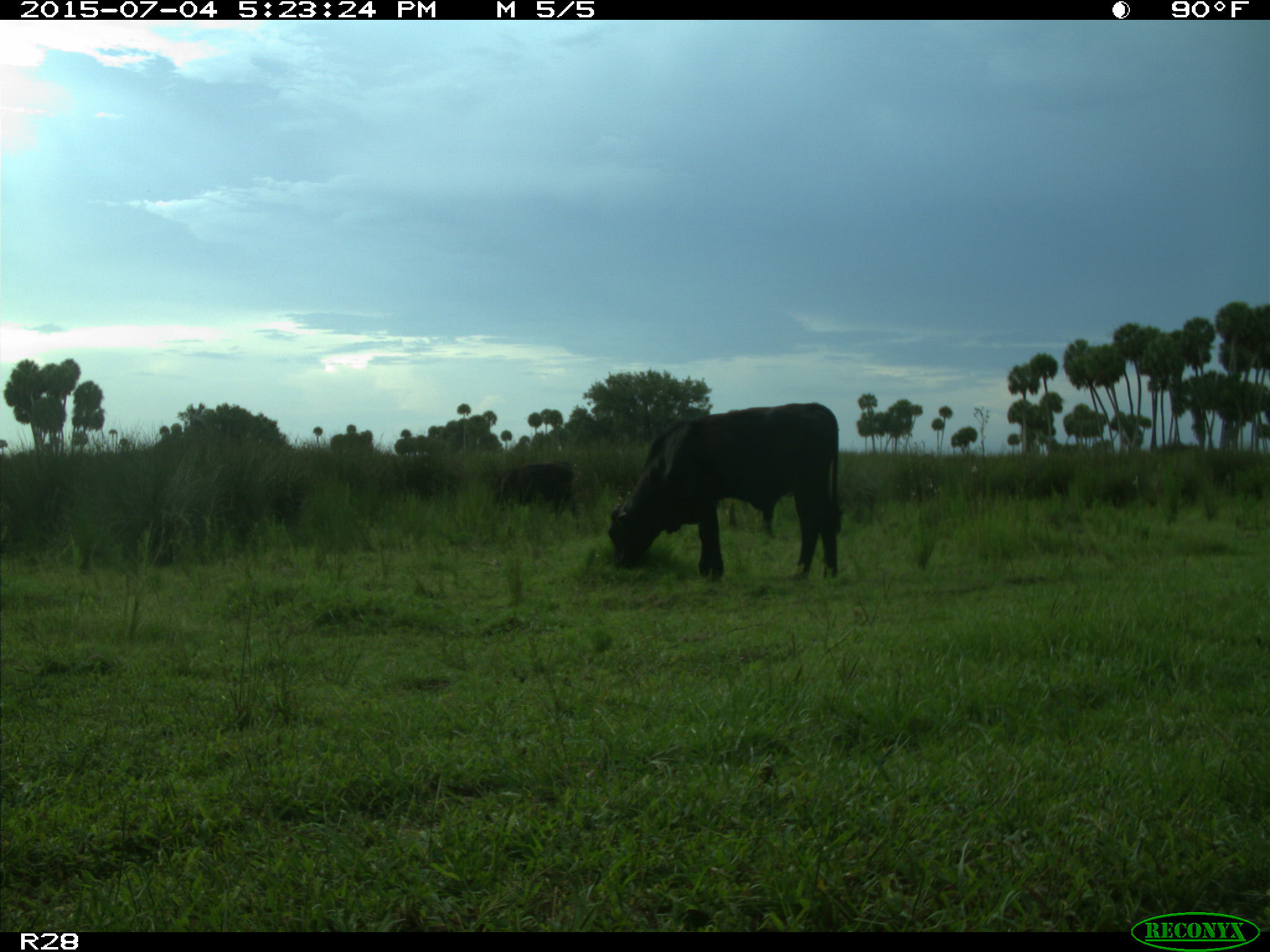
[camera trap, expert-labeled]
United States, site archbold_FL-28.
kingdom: Animalia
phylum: Chordata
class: Mammalia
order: Artiodactyla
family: Bovidae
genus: Bos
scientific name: Bos taurus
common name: domestic cow